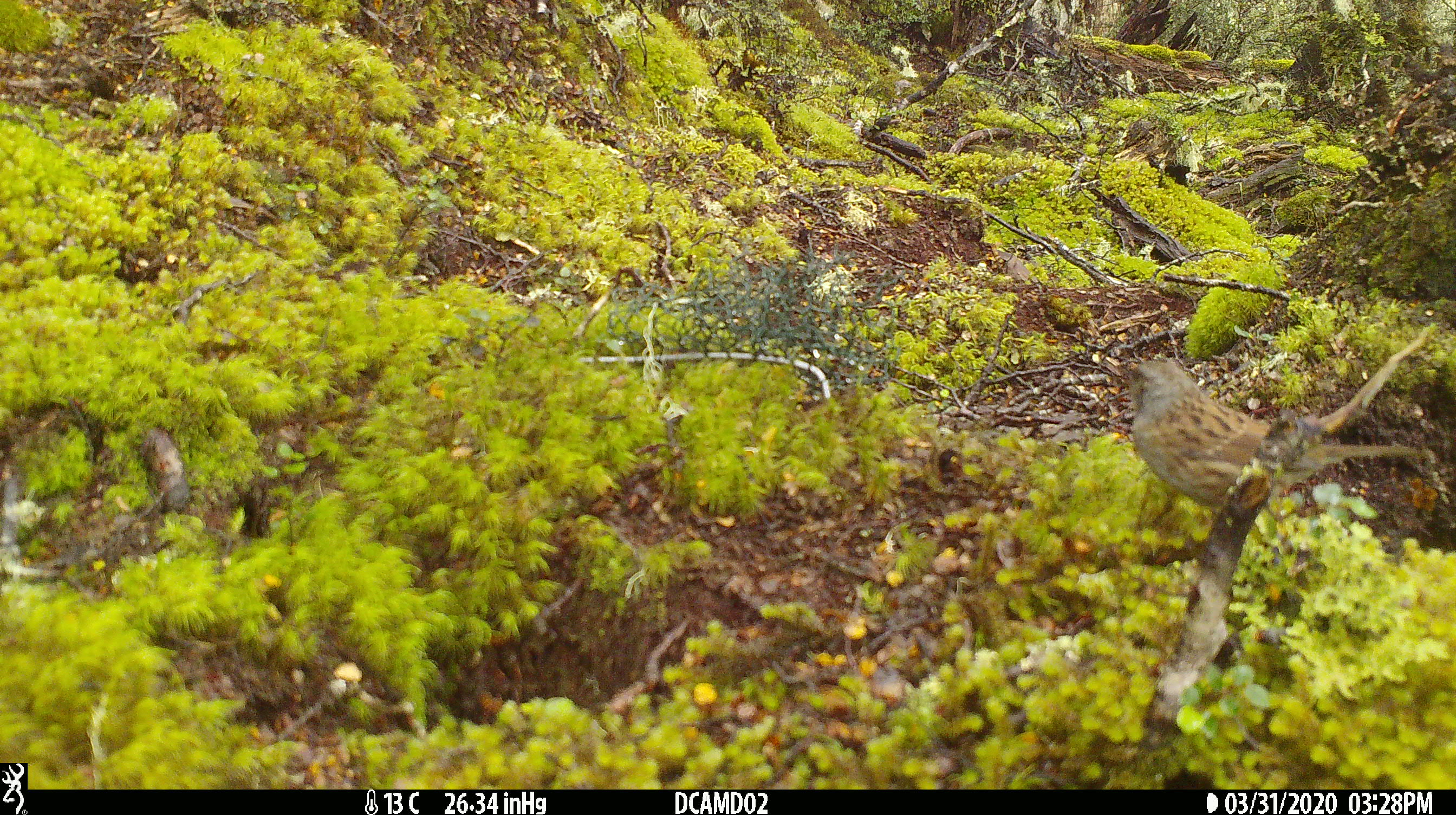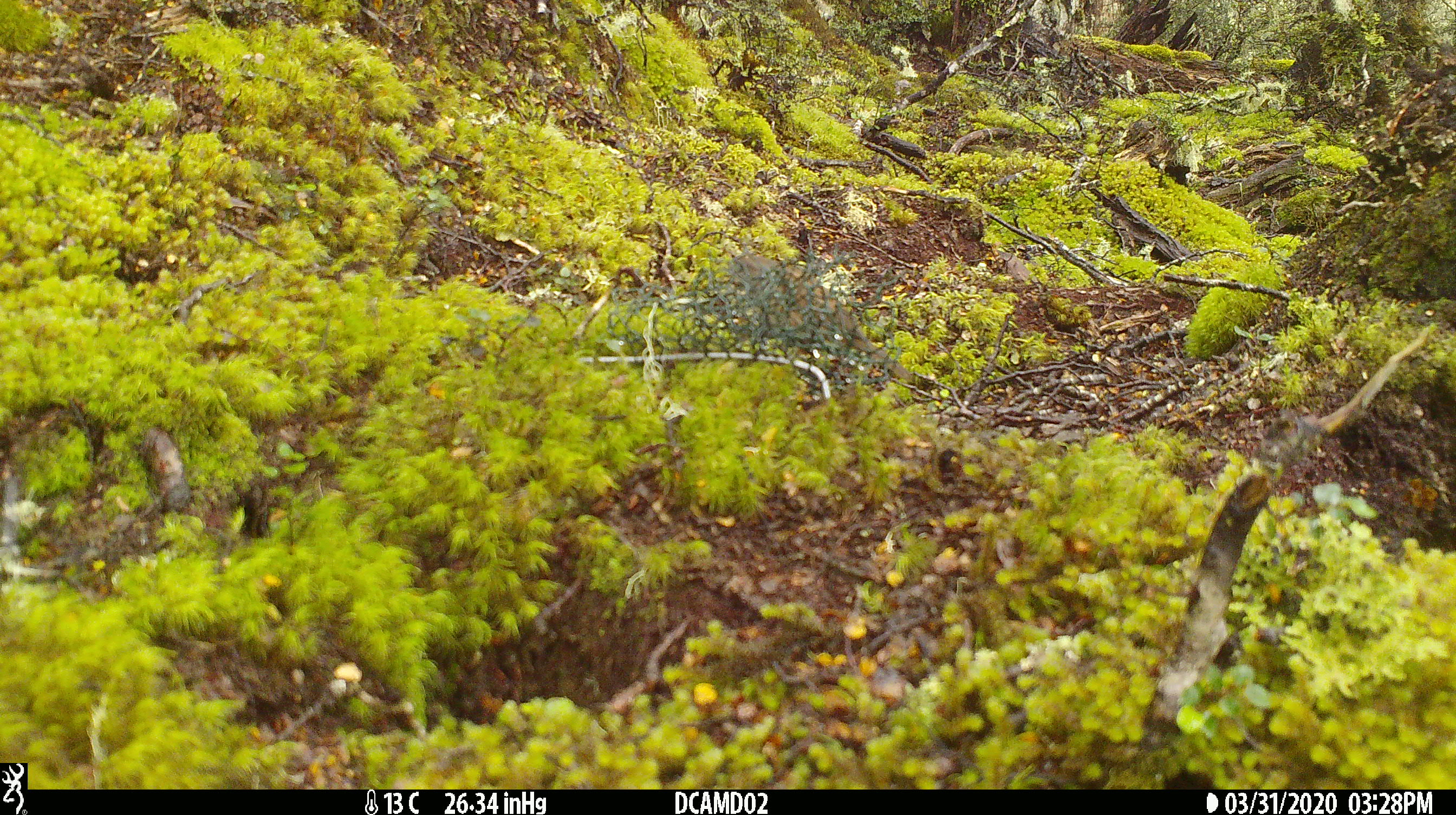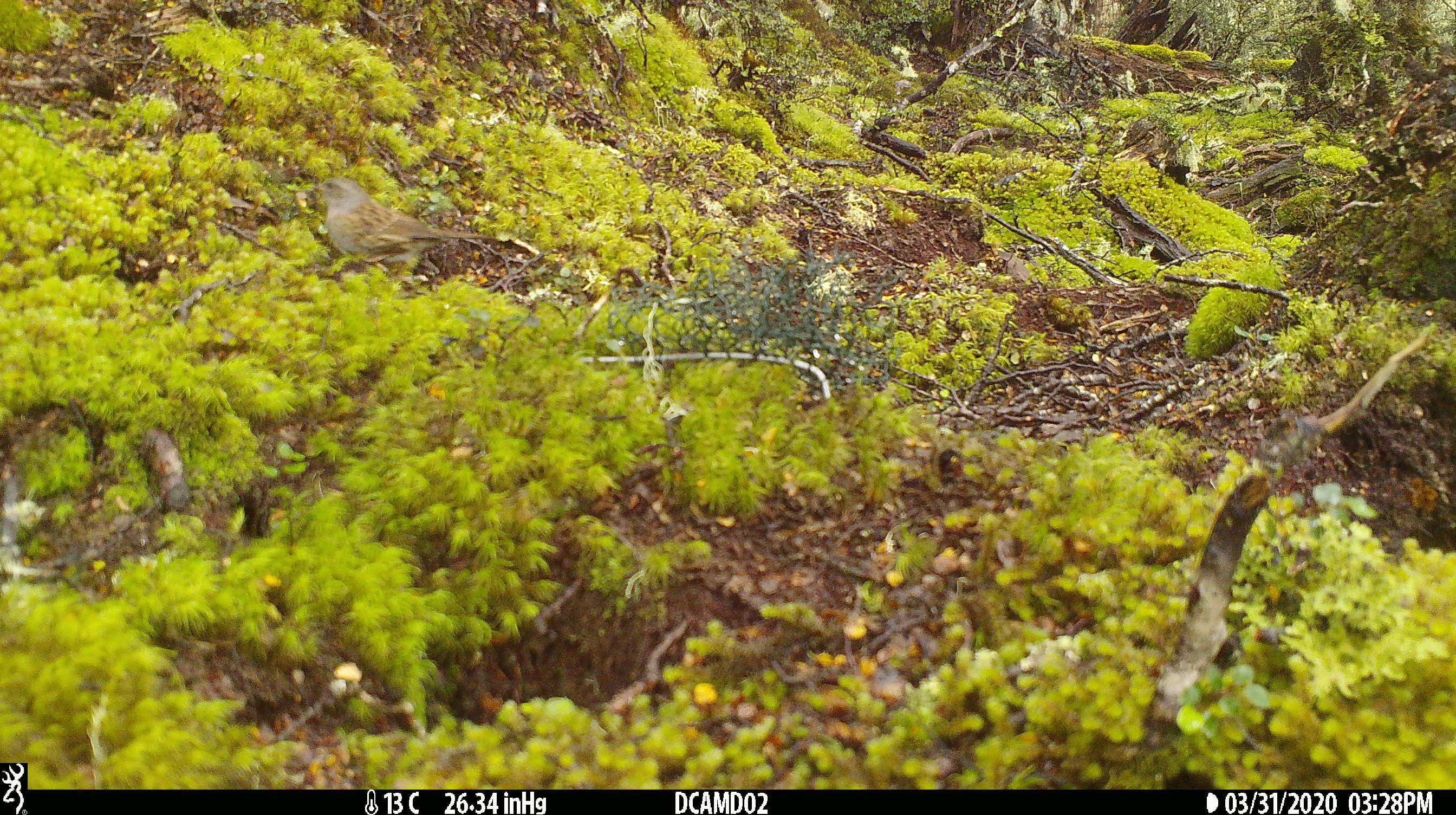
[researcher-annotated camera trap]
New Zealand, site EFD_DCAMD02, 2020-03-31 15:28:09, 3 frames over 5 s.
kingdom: Animalia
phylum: Chordata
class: Aves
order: Passeriformes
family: Prunellidae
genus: Prunella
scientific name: Prunella modularis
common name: dunnock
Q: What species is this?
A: Dunnock (Prunella modularis).